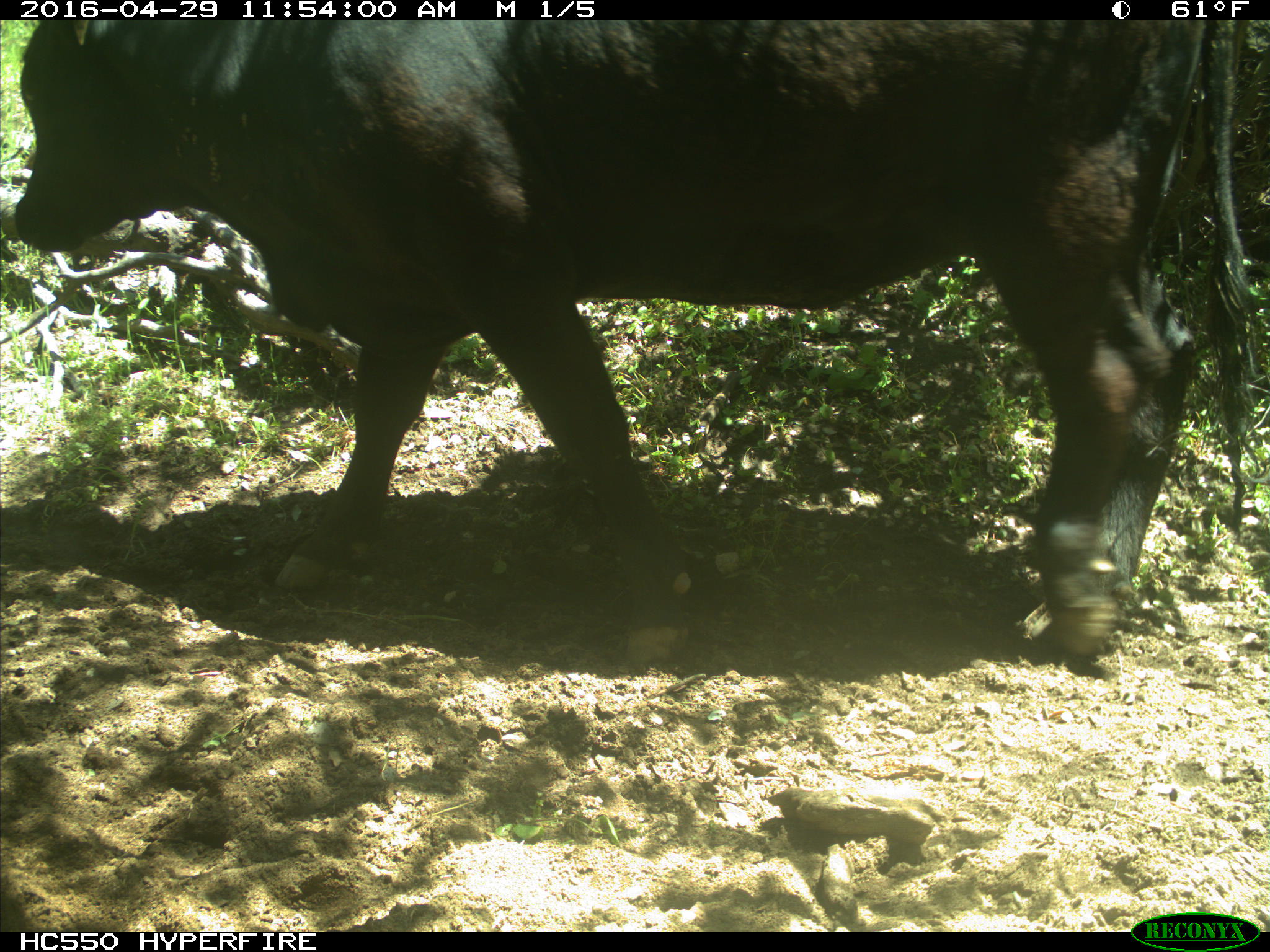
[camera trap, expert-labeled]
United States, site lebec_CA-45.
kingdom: Animalia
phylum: Chordata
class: Mammalia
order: Artiodactyla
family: Bovidae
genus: Bos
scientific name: Bos taurus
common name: domestic cow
Bos taurus (domestic cow).